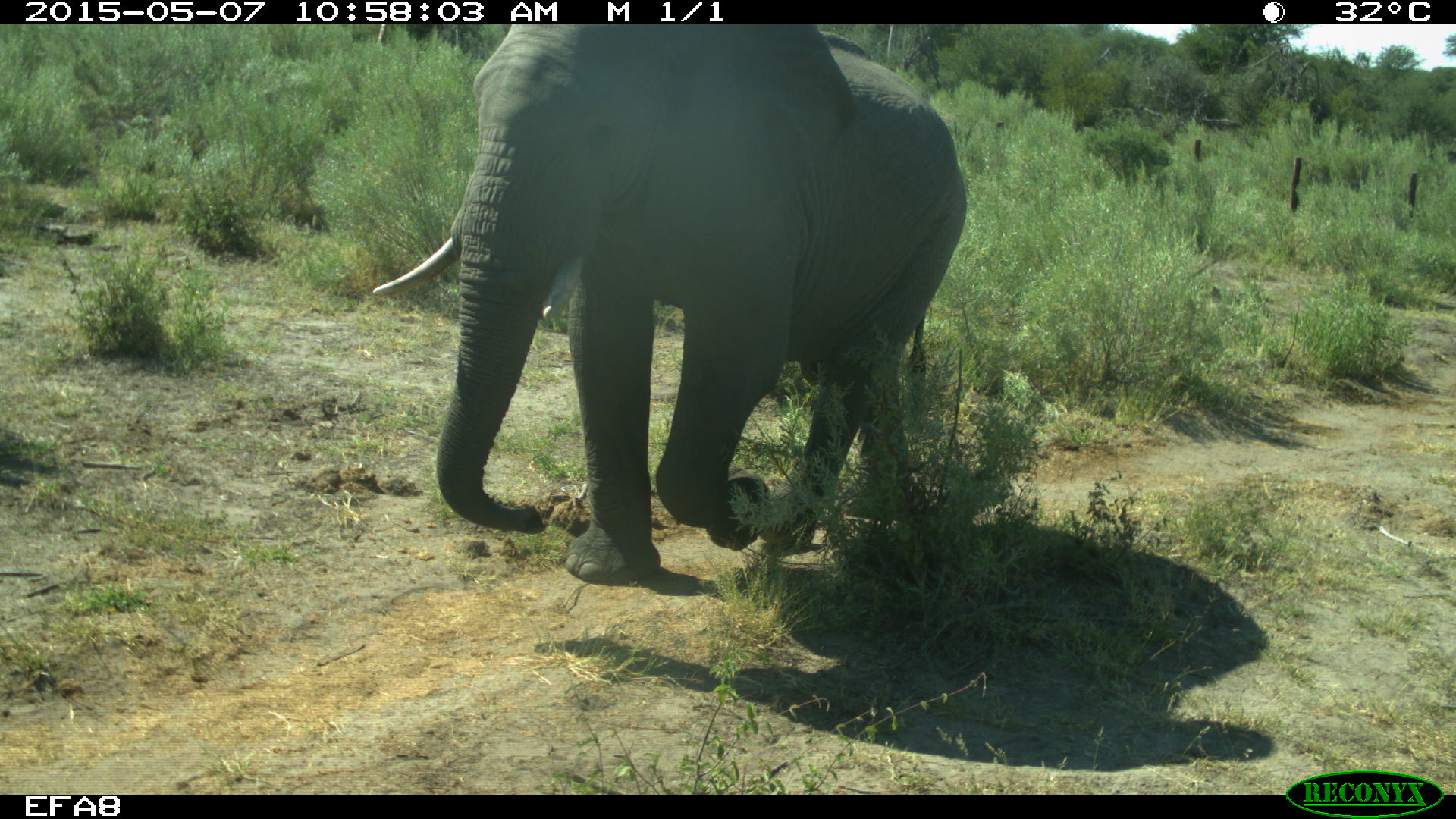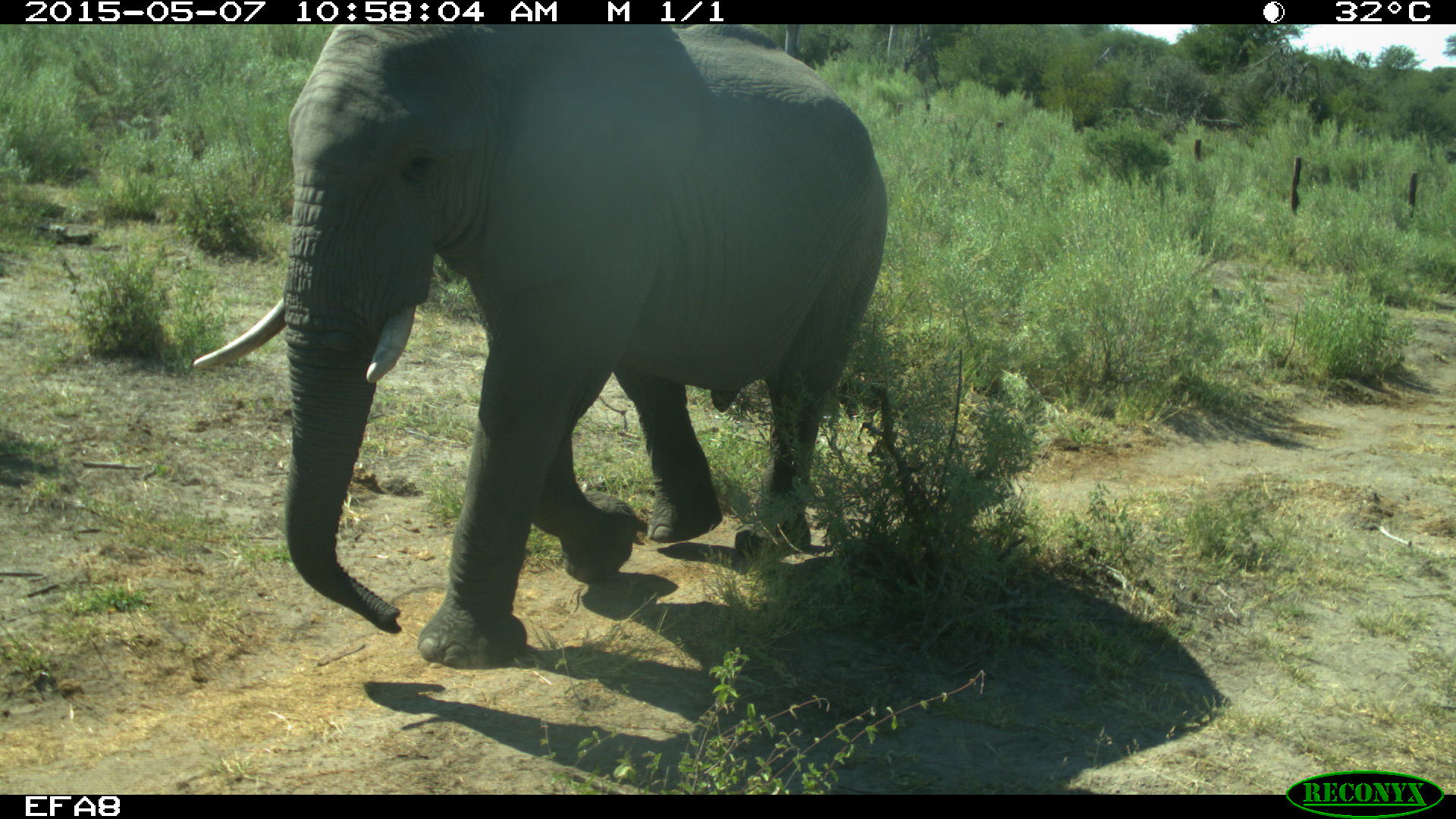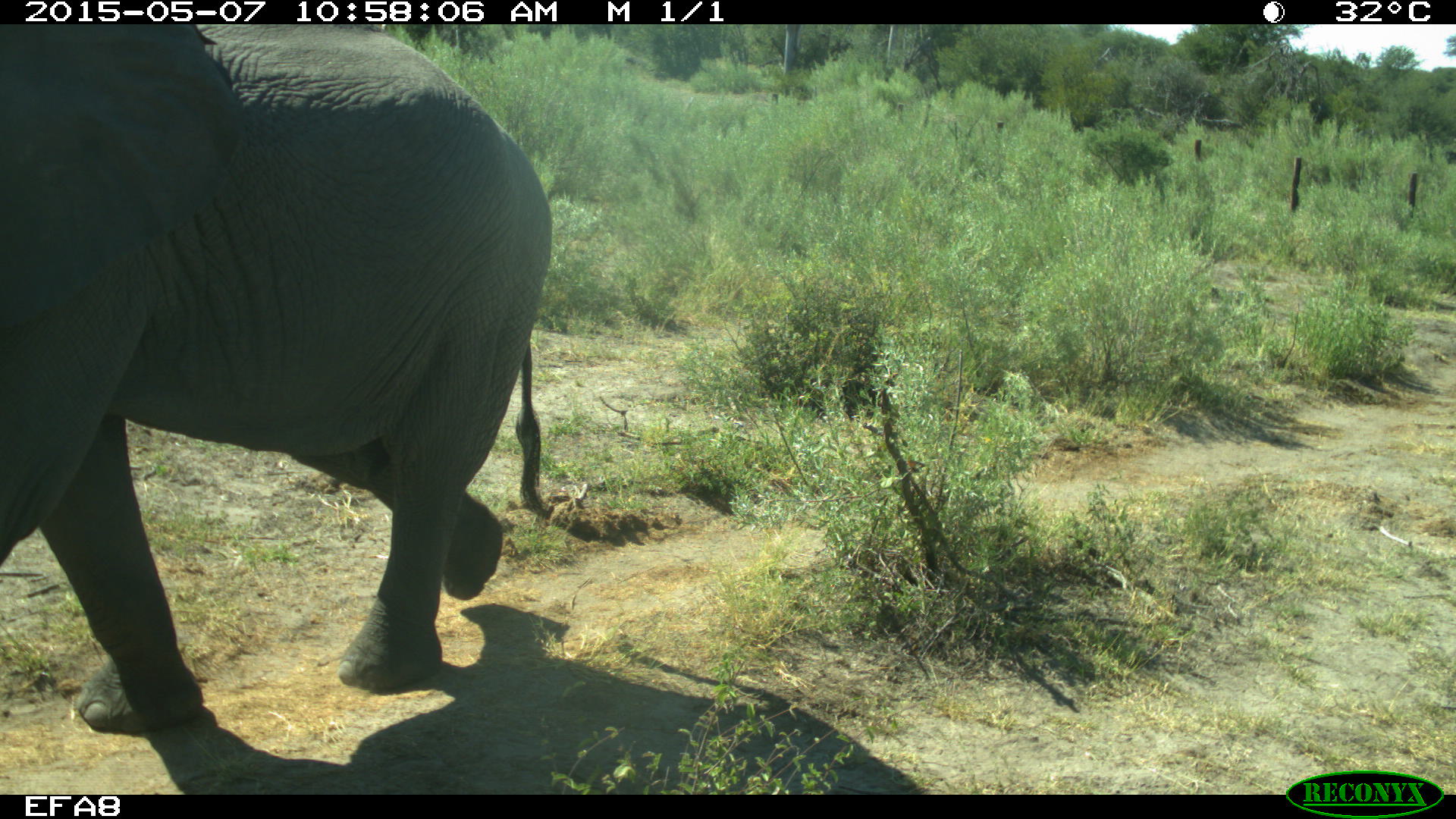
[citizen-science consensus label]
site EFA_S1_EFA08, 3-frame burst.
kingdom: Animalia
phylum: Chordata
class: Mammalia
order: Proboscidea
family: Elephantidae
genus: Loxodonta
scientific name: Loxodonta africana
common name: african bush elephant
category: elephant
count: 1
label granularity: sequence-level